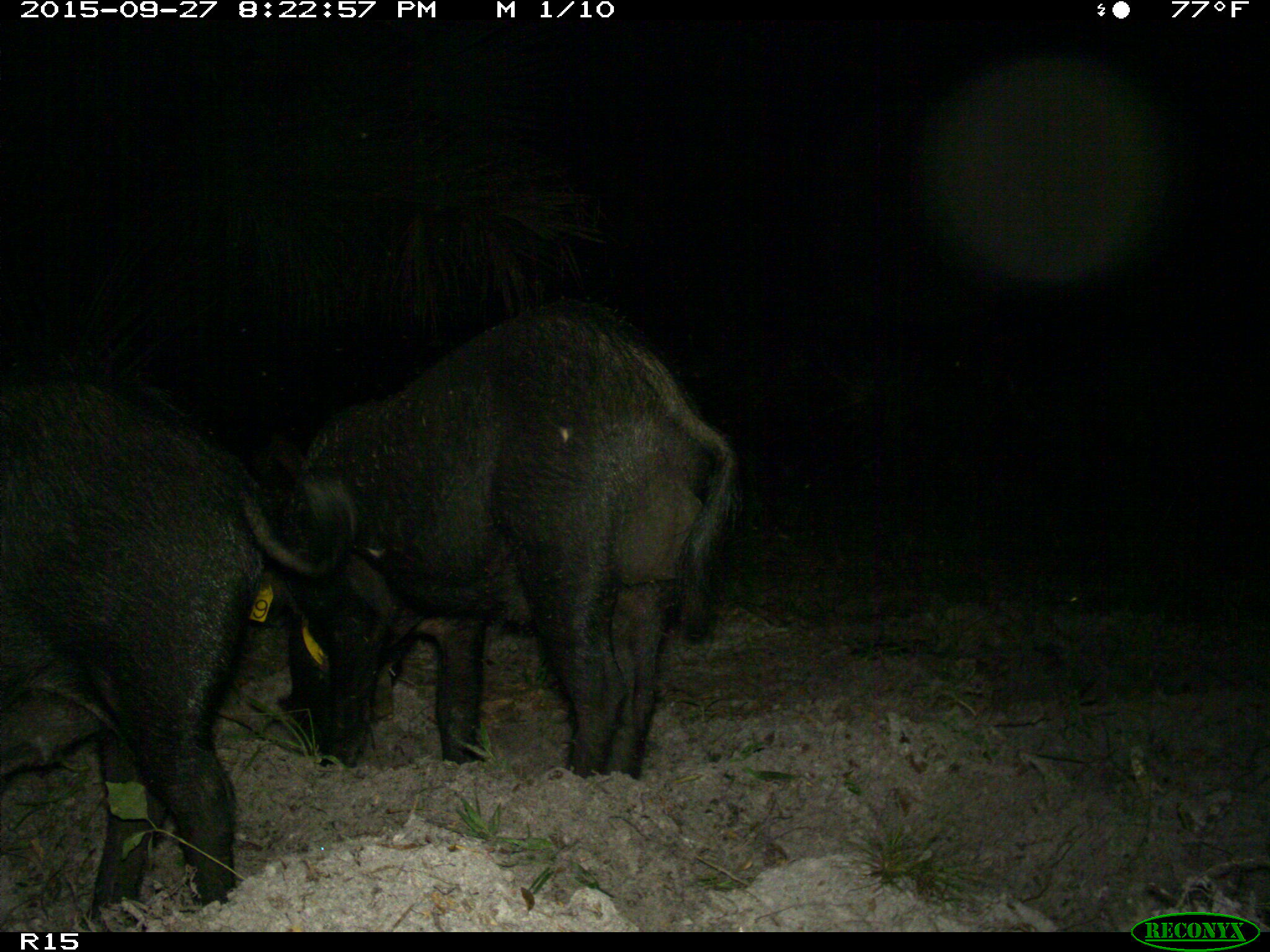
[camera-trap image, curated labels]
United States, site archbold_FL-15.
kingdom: Animalia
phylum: Chordata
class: Mammalia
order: Artiodactyla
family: Suidae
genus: Sus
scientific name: Sus scrofa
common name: wild boar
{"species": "Sus scrofa (wild boar)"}